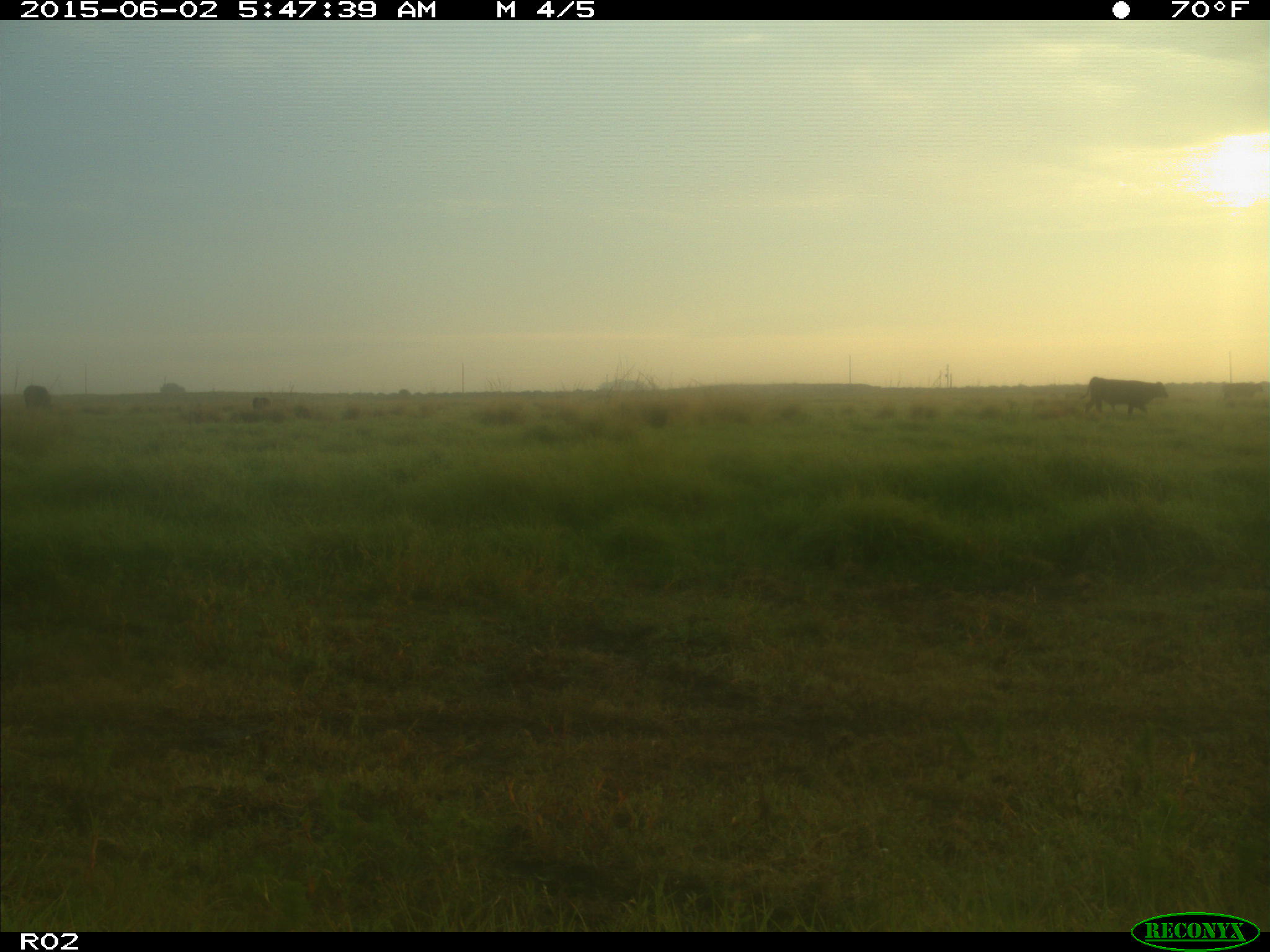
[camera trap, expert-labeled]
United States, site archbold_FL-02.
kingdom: Animalia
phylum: Chordata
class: Mammalia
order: Artiodactyla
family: Bovidae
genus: Bos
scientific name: Bos taurus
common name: domestic cow